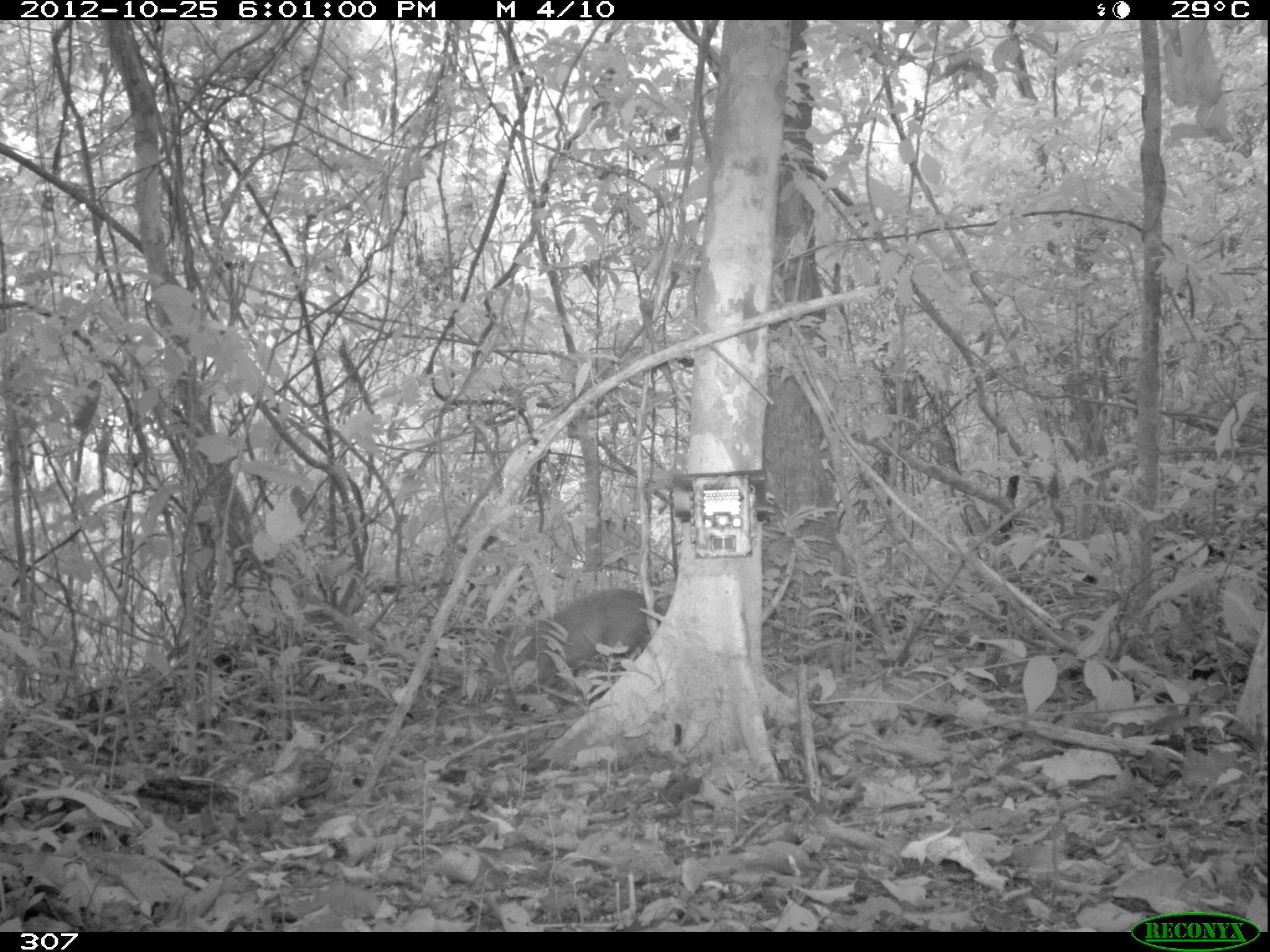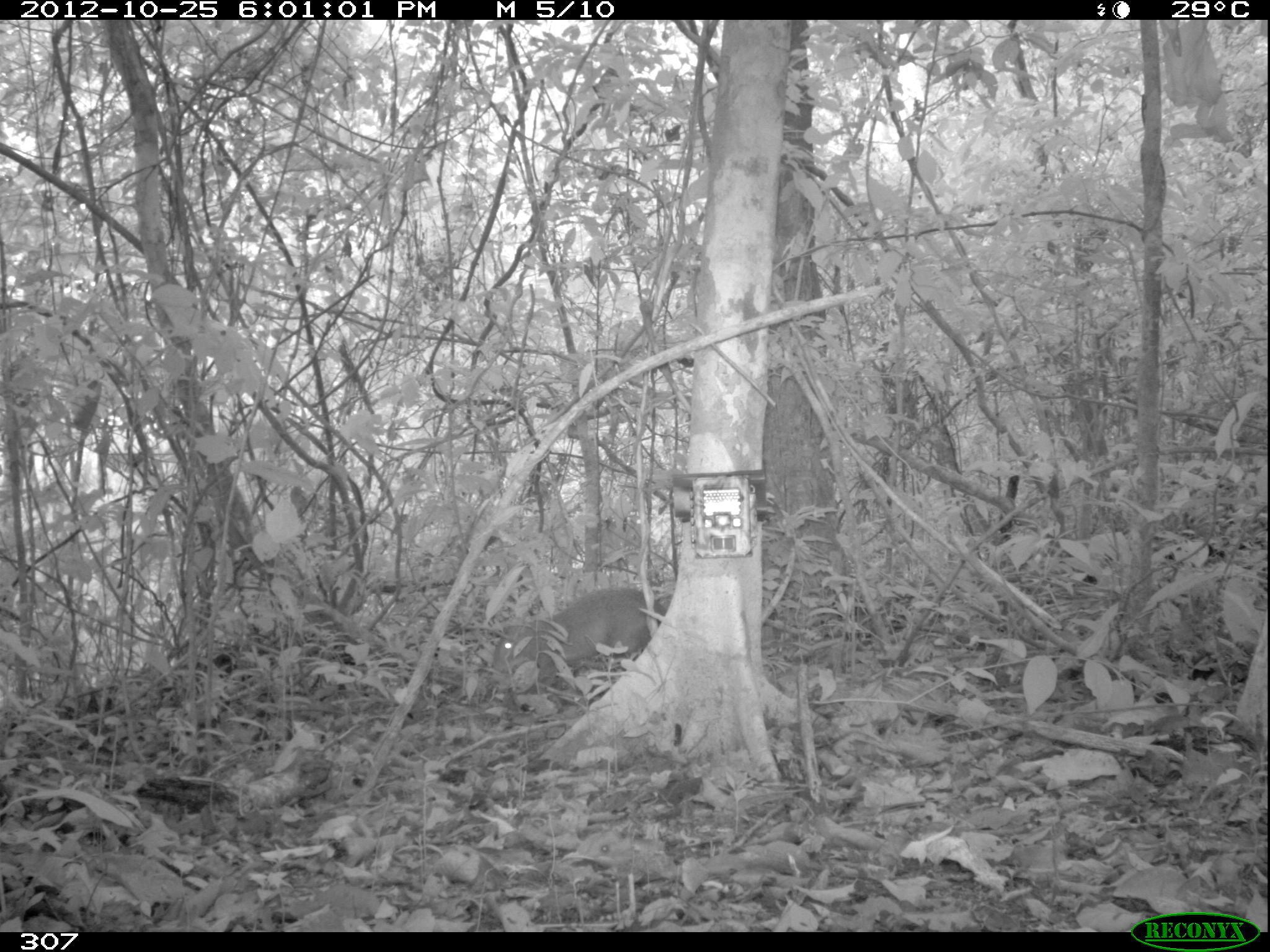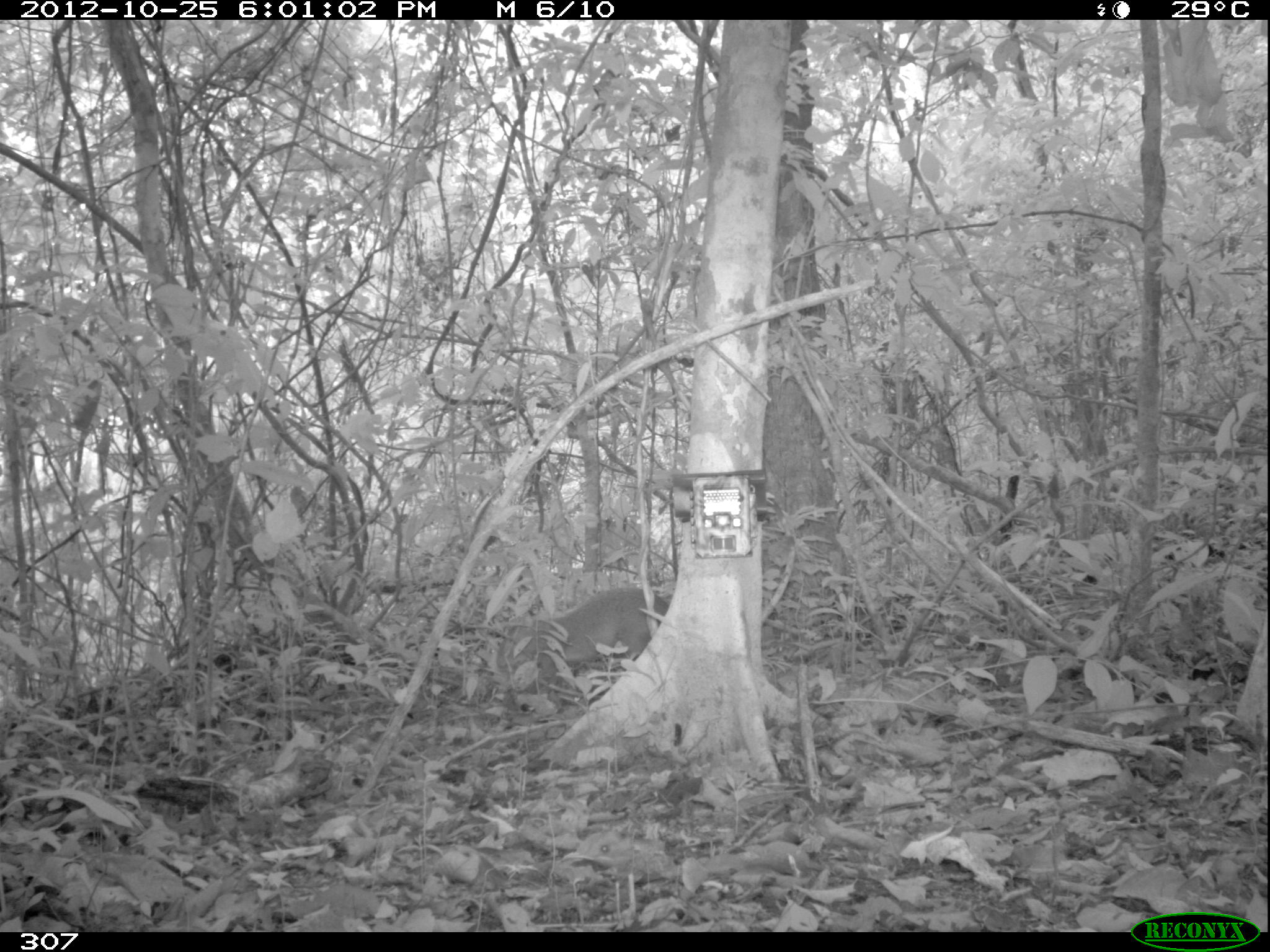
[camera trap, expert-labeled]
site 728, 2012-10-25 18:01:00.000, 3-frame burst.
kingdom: Animalia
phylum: Chordata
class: Mammalia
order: Rodentia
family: Dasyproctidae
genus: Dasyprocta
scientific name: Dasyprocta punctata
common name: central american agouti